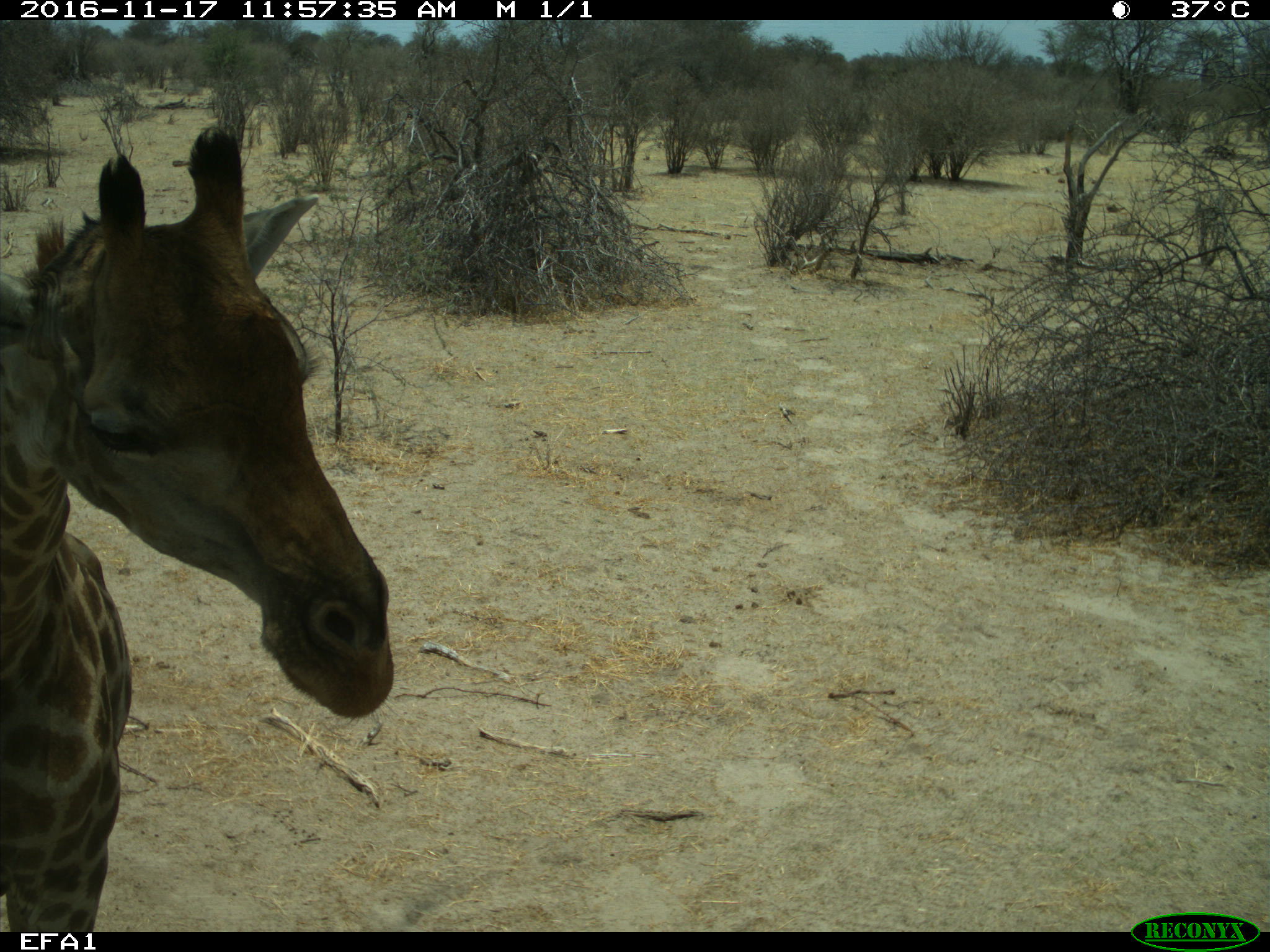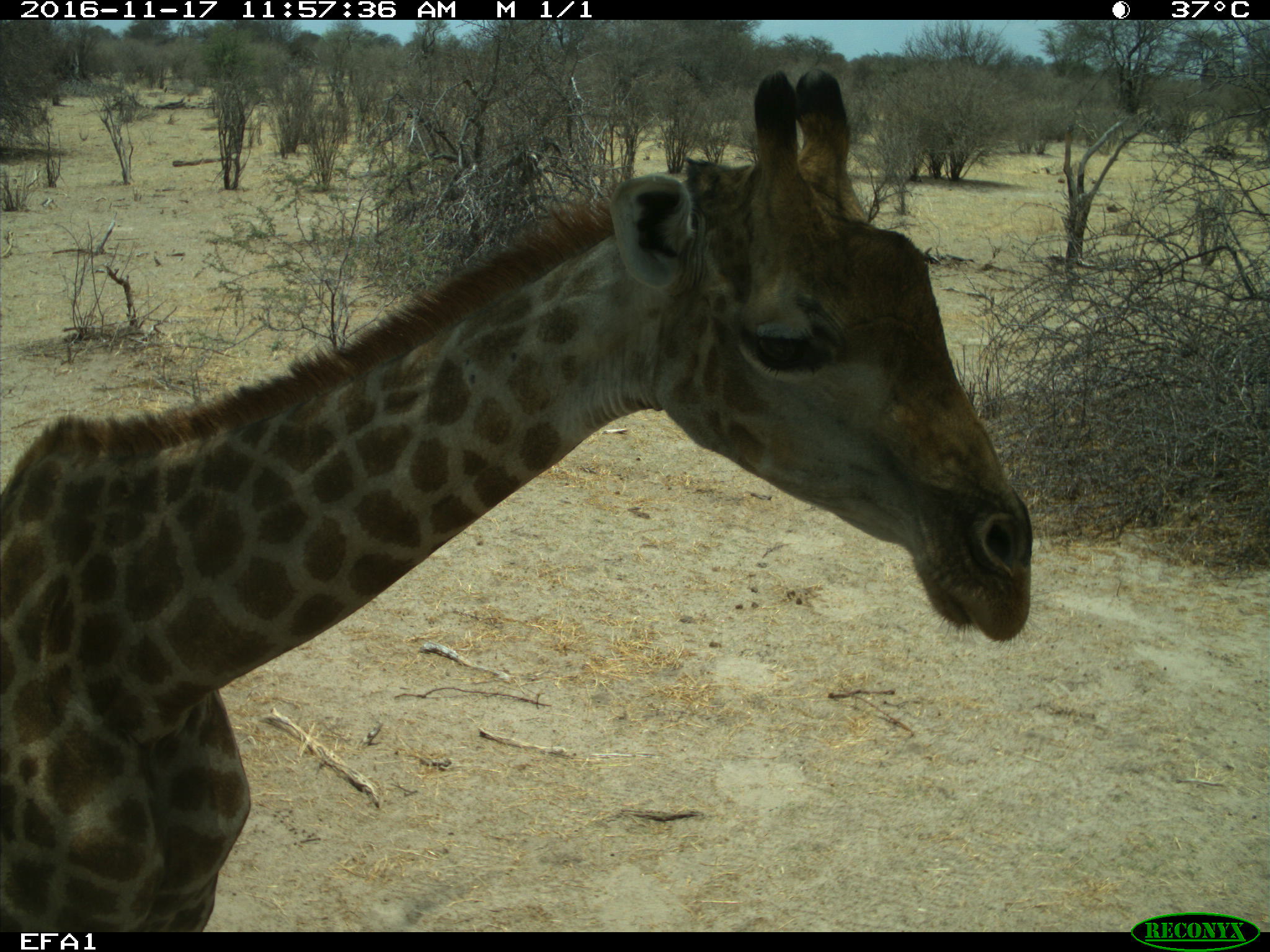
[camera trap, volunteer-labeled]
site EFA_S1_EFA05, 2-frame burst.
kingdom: Animalia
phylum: Chordata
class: Mammalia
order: Artiodactyla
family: Giraffidae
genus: Giraffa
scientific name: Giraffa camelopardalis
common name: giraffe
Giraffe (Giraffa camelopardalis), count 1. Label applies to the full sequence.